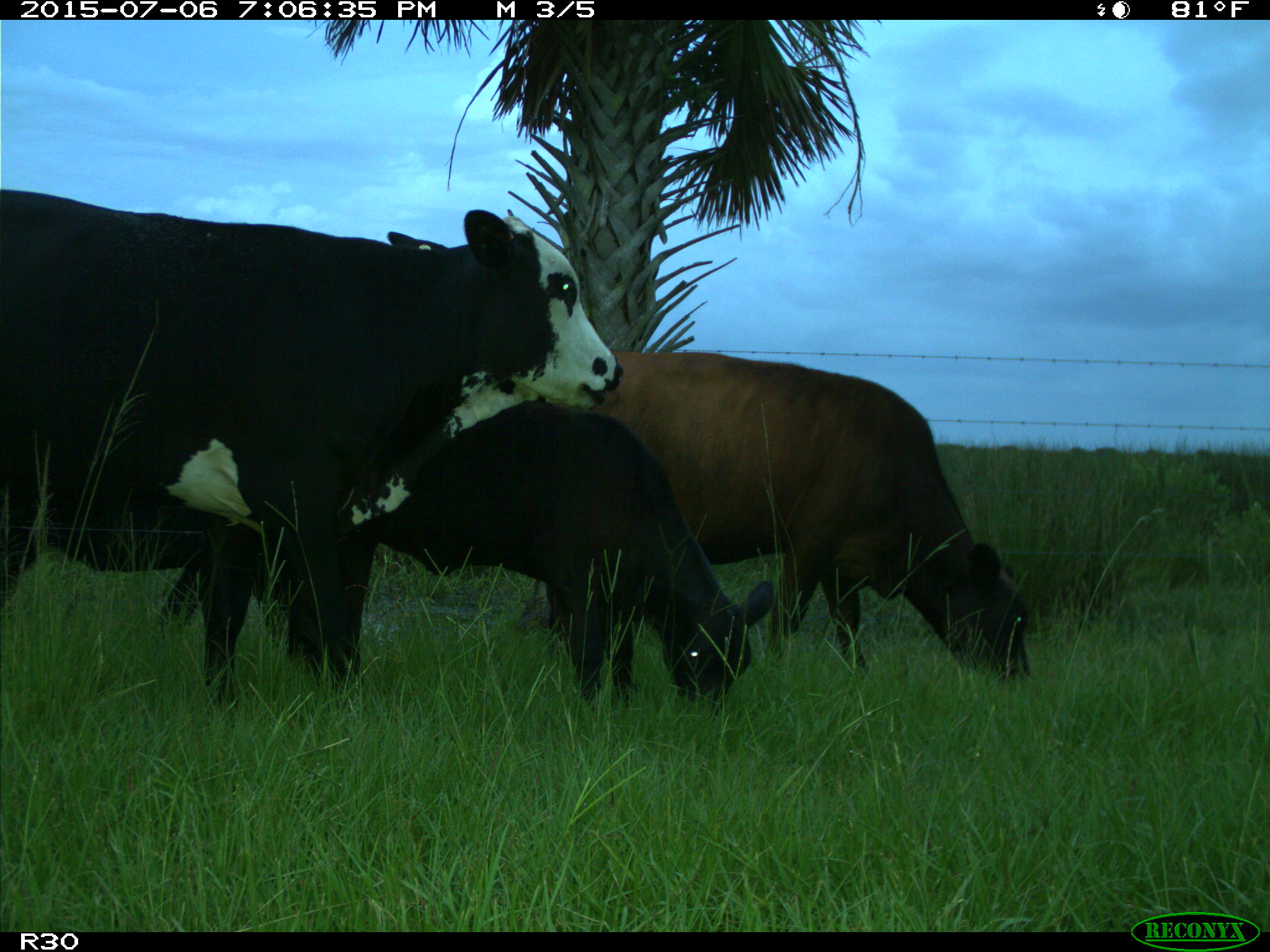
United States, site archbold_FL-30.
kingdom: Animalia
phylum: Chordata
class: Mammalia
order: Artiodactyla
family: Bovidae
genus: Bos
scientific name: Bos taurus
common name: domestic cow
Bos taurus (domestic cow).